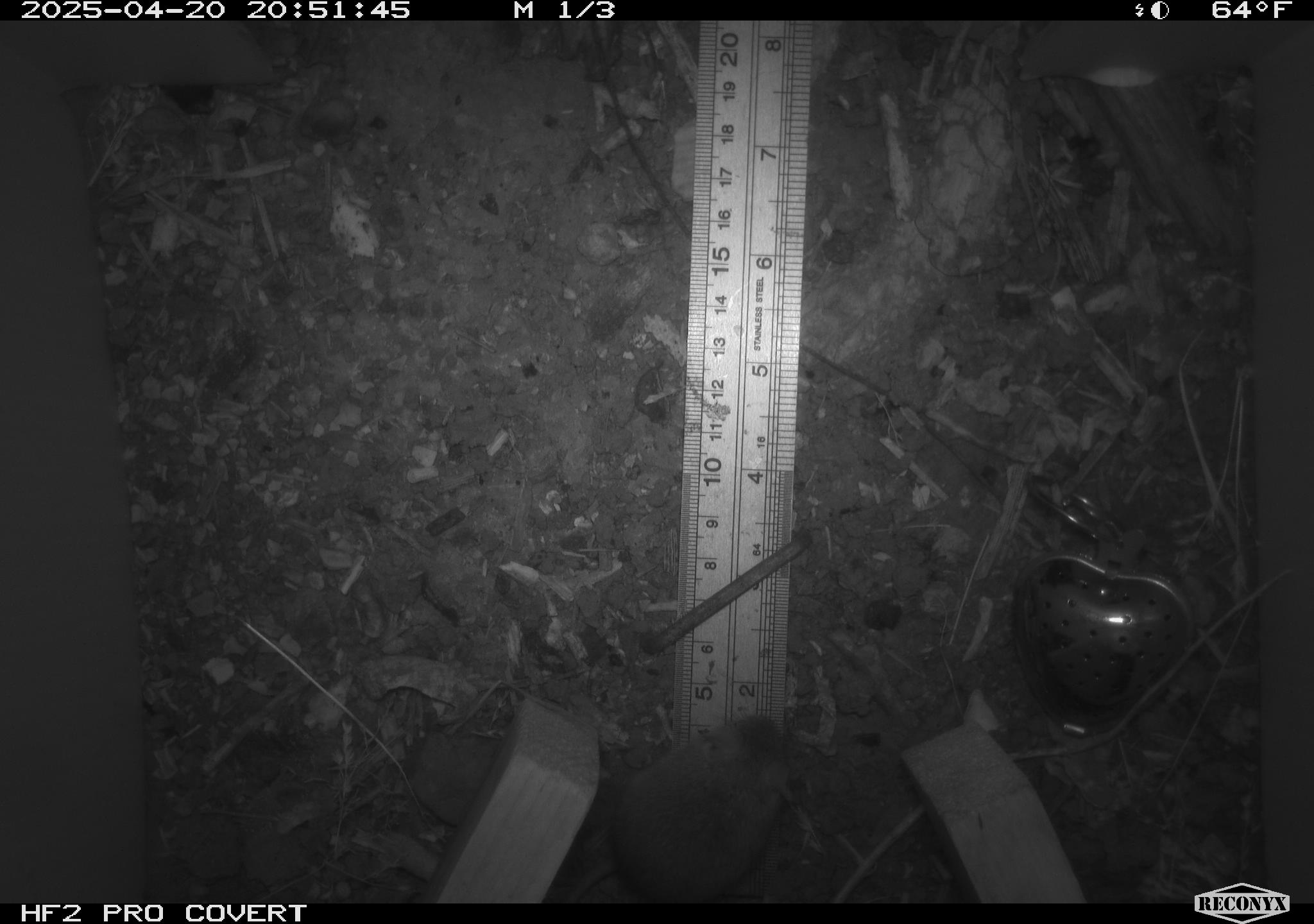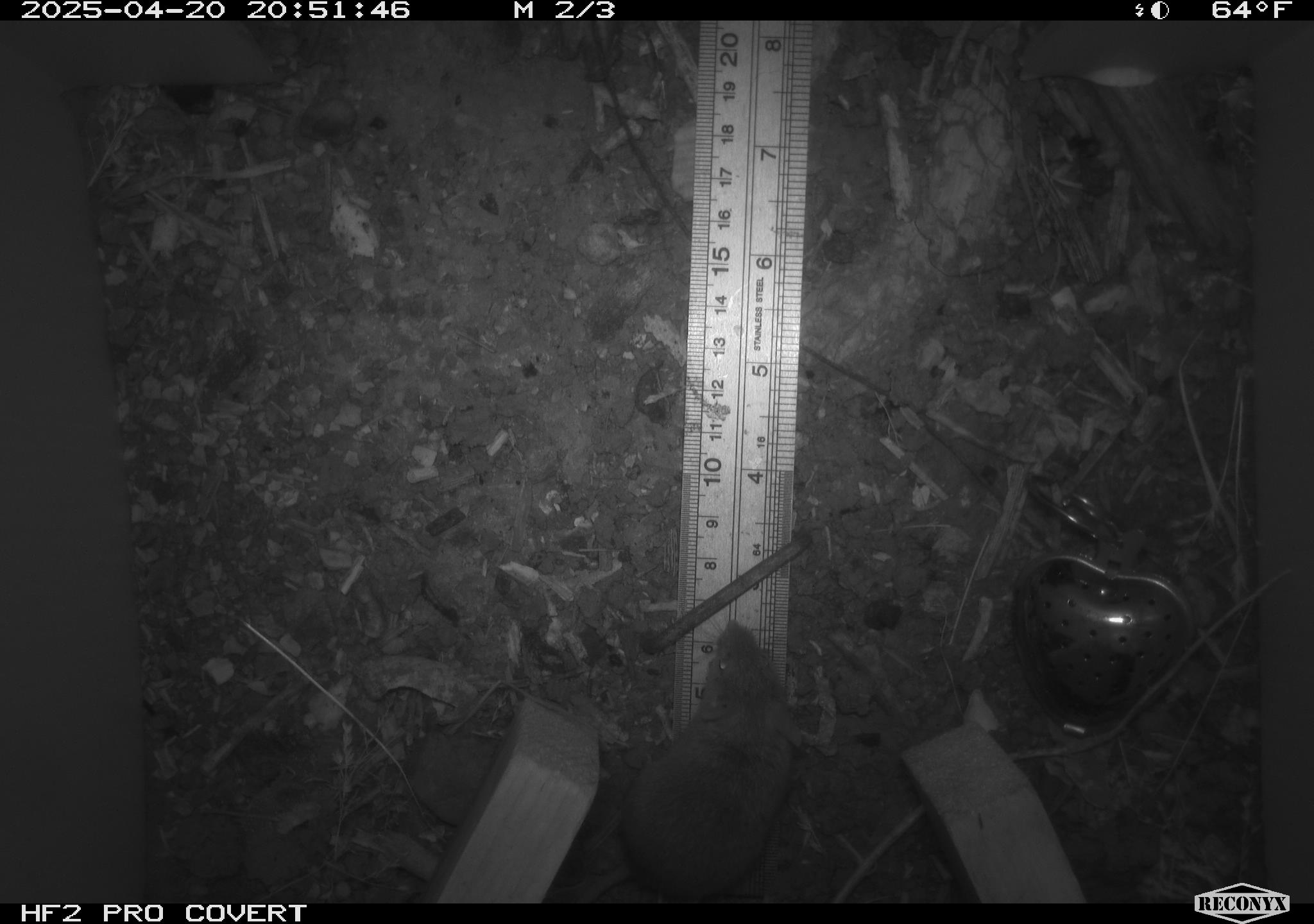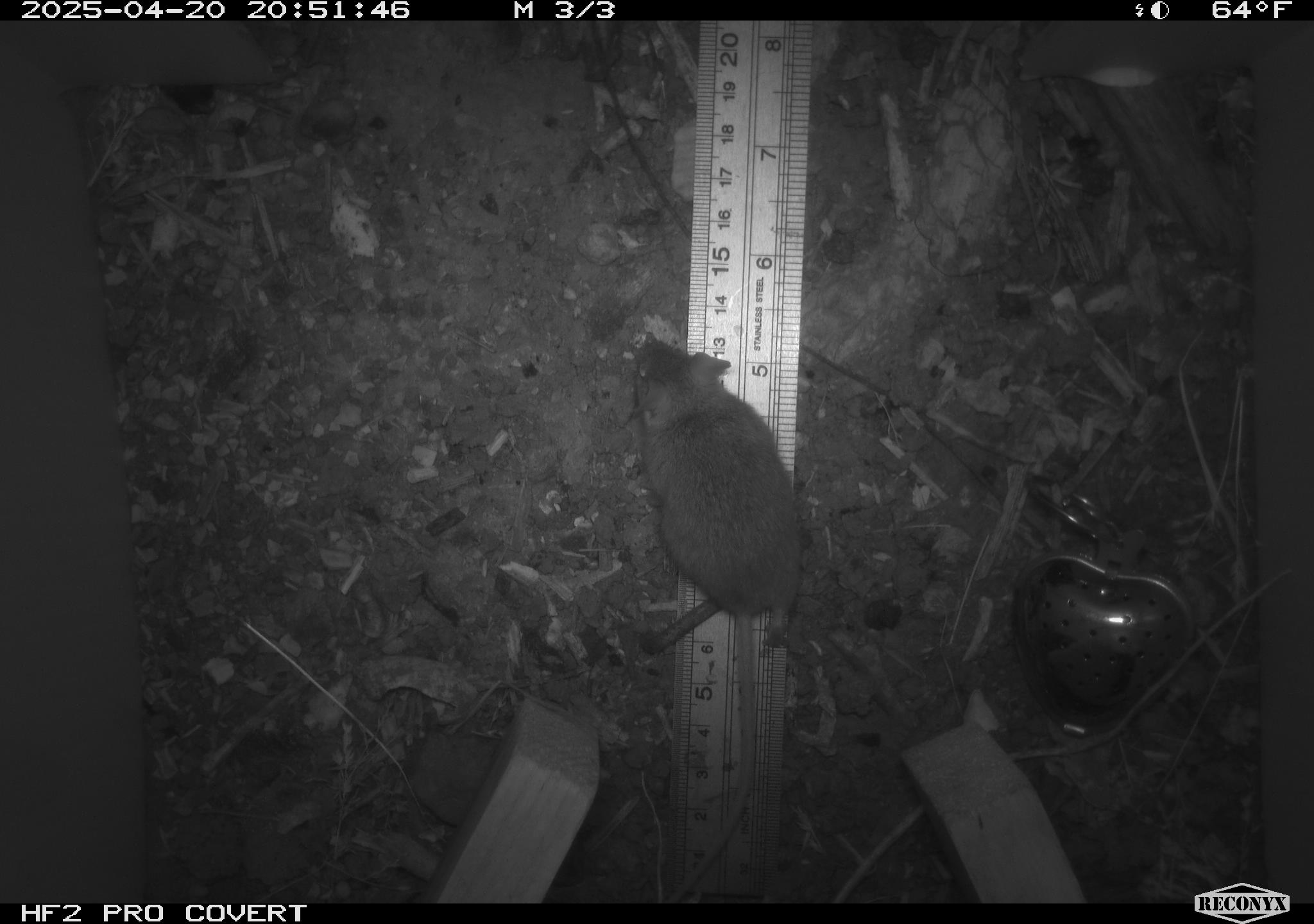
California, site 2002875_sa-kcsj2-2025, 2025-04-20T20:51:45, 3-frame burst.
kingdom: Animalia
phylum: Chordata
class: Mammalia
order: Rodentia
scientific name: Rodentia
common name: rodent